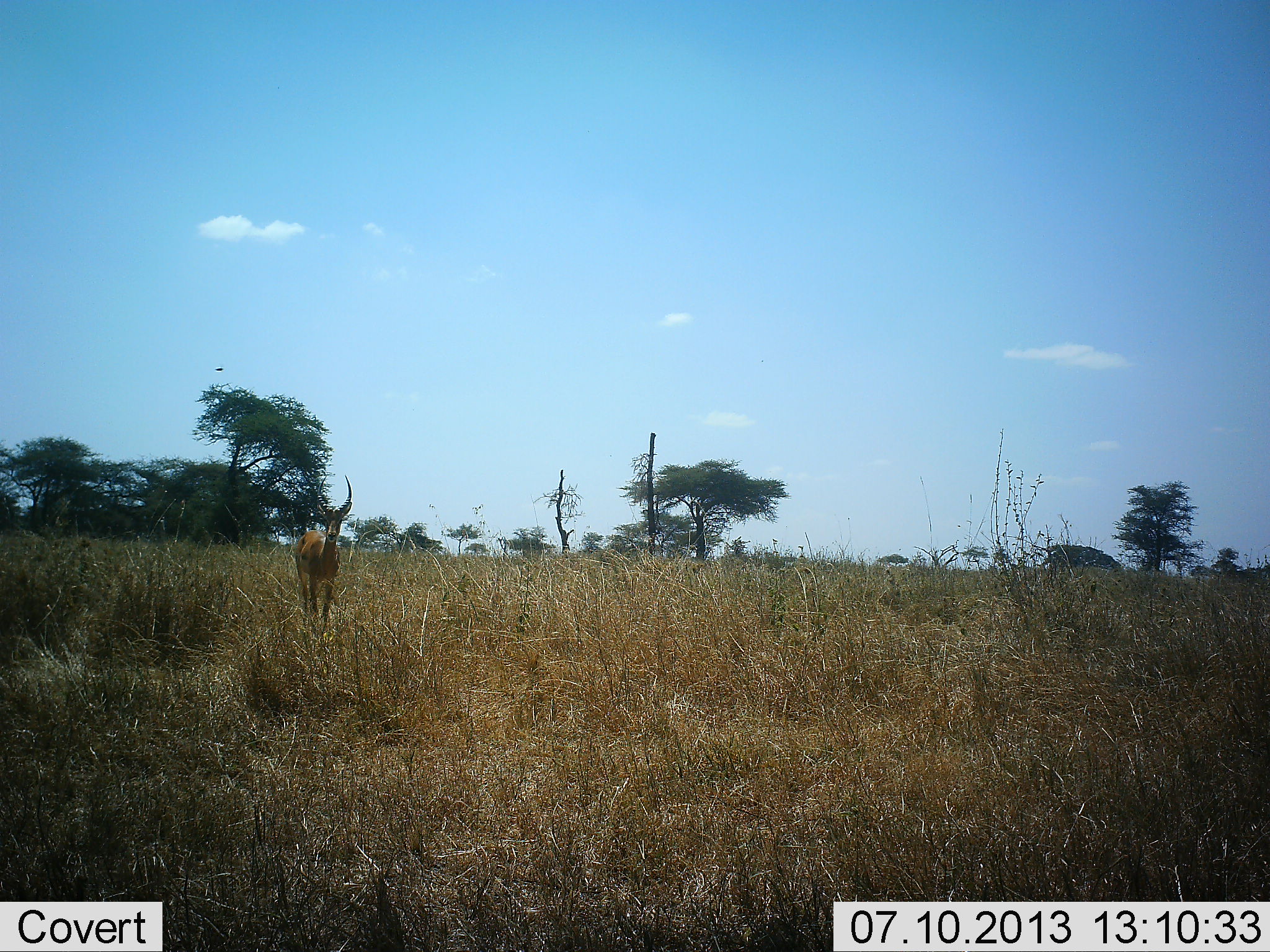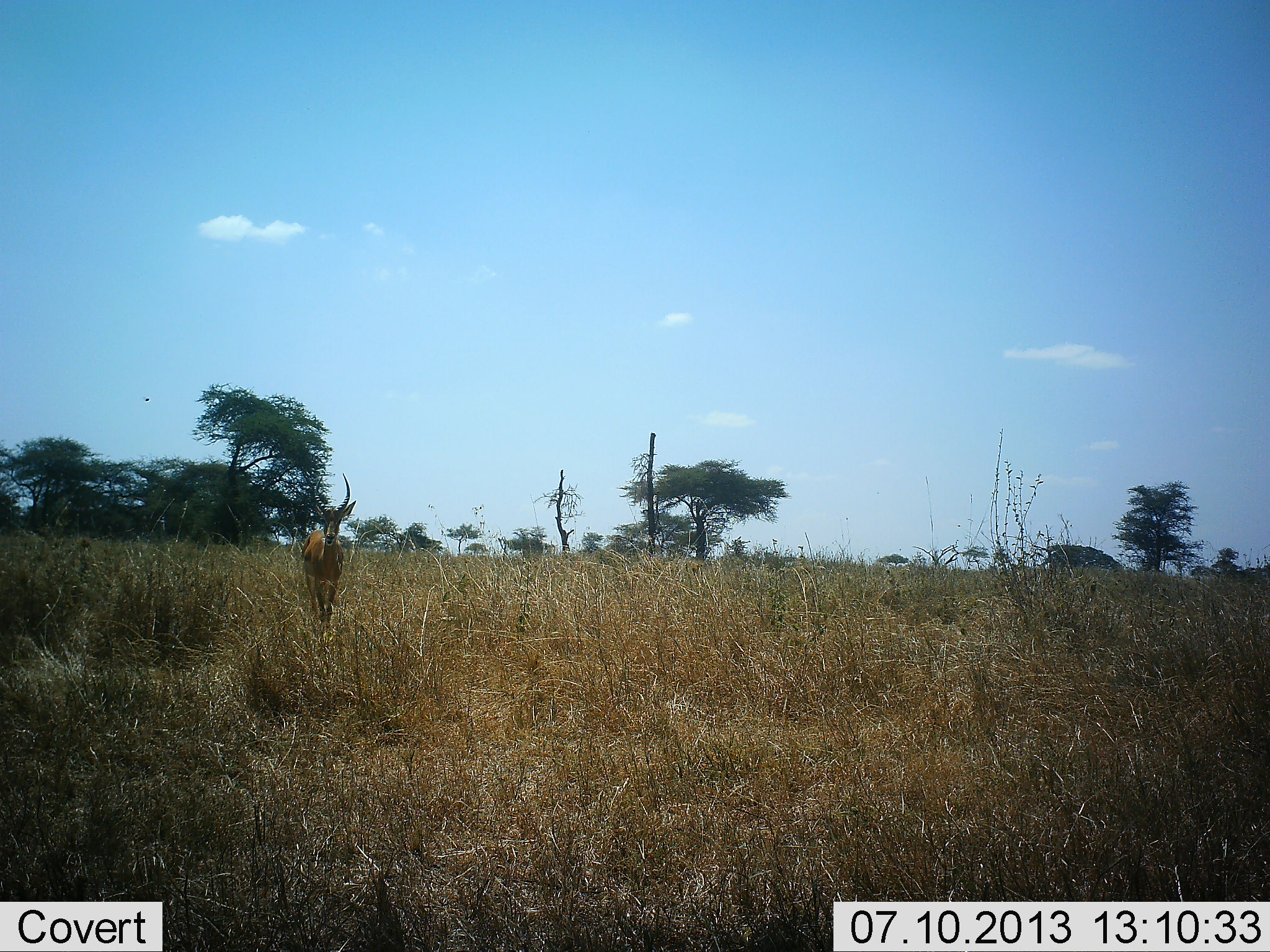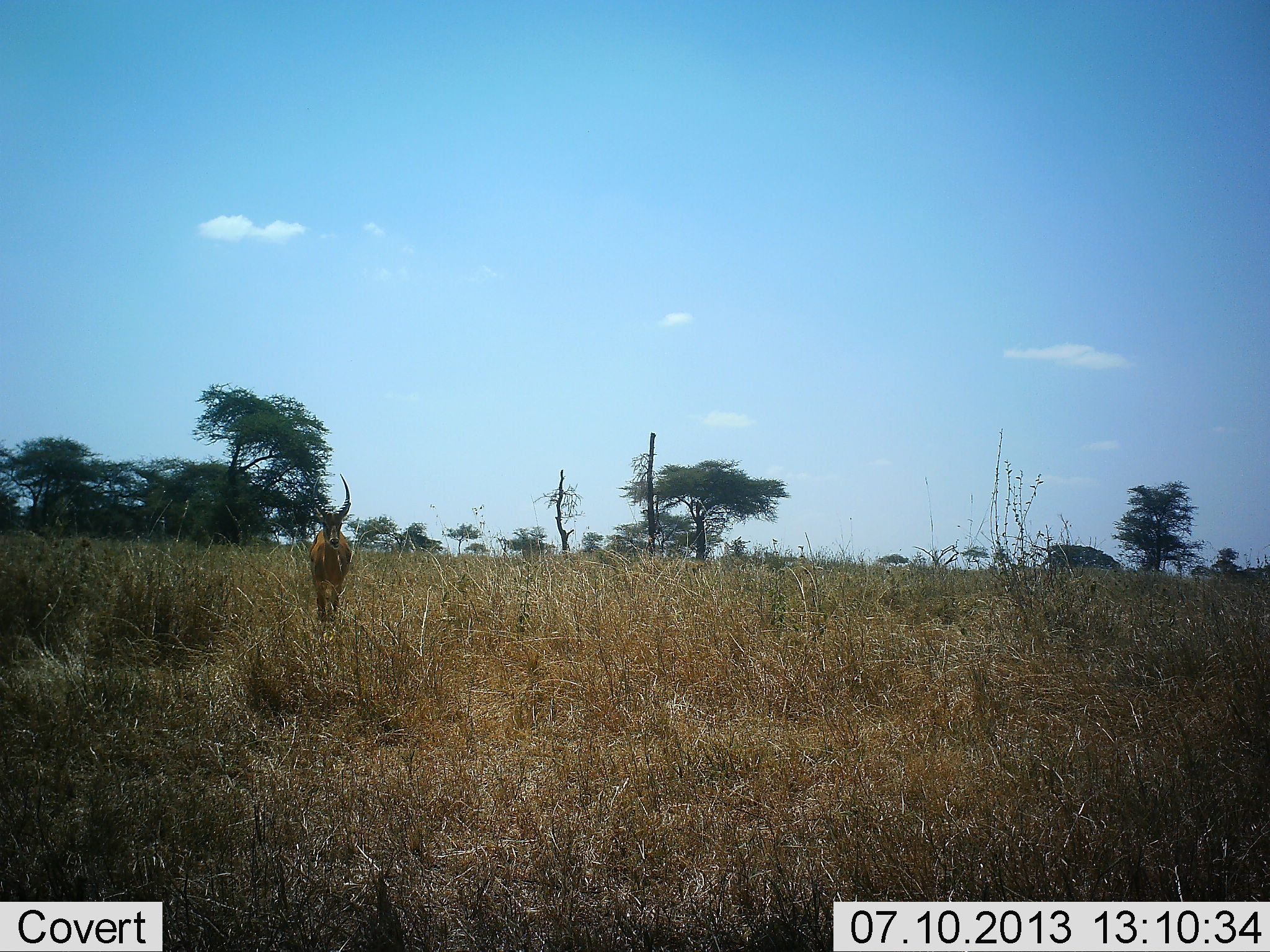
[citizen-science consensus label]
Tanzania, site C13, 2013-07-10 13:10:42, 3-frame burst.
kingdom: Animalia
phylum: Chordata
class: Mammalia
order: Artiodactyla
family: Bovidae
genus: Aepyceros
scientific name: Aepyceros melampus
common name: impala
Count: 1.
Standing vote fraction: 64%.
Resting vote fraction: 0%.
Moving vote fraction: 36%.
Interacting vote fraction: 0%.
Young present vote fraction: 0%.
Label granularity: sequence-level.